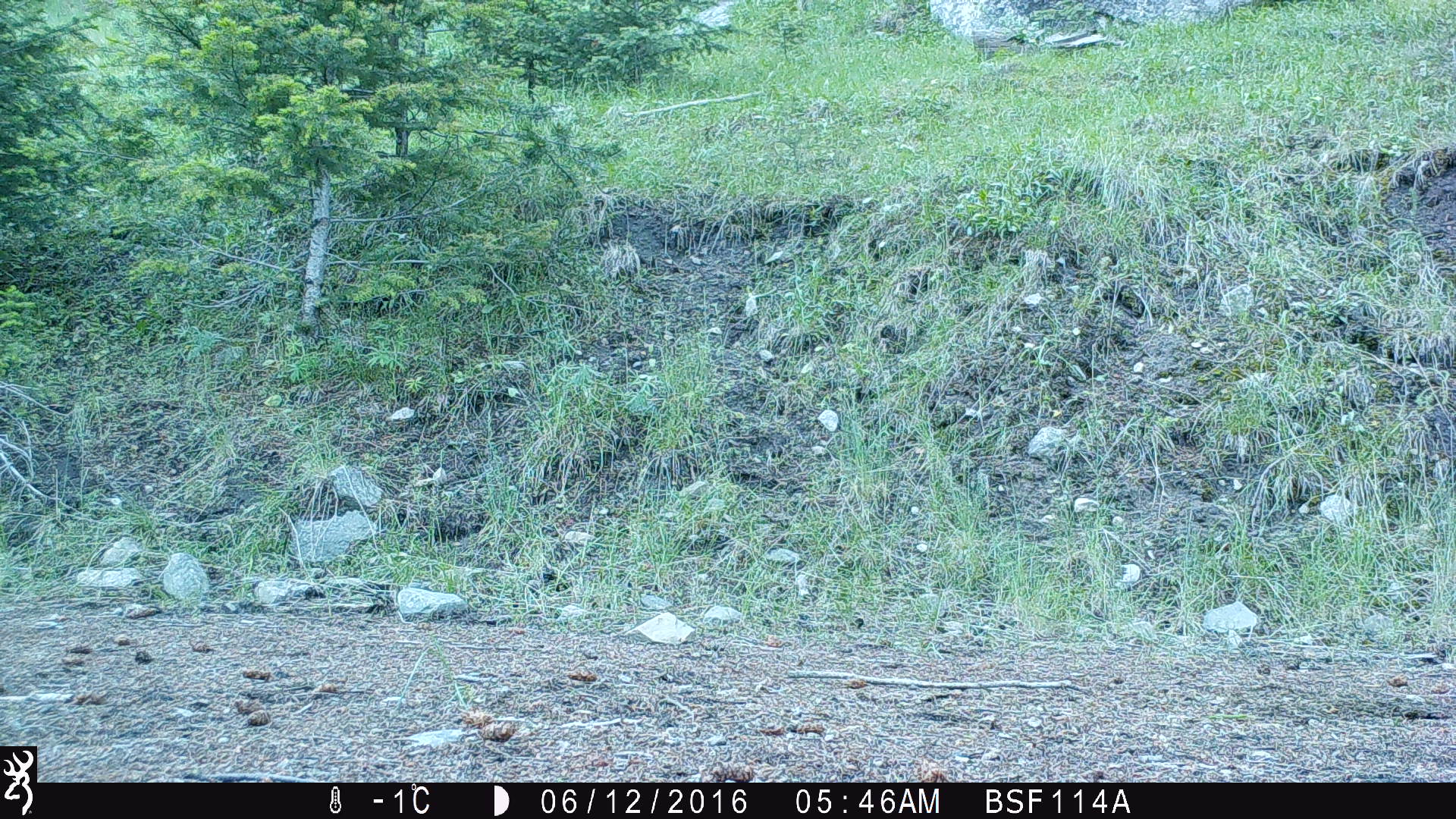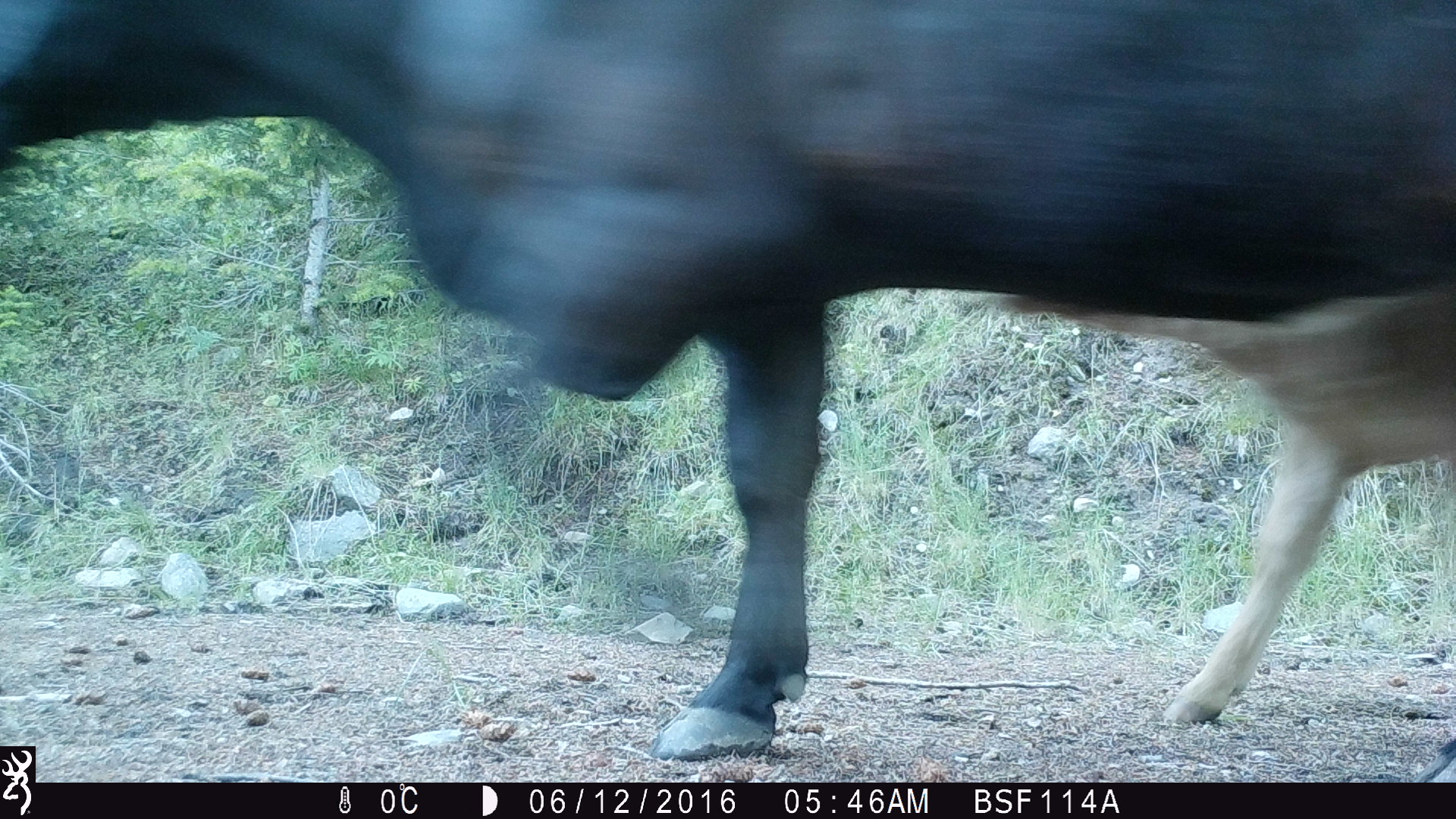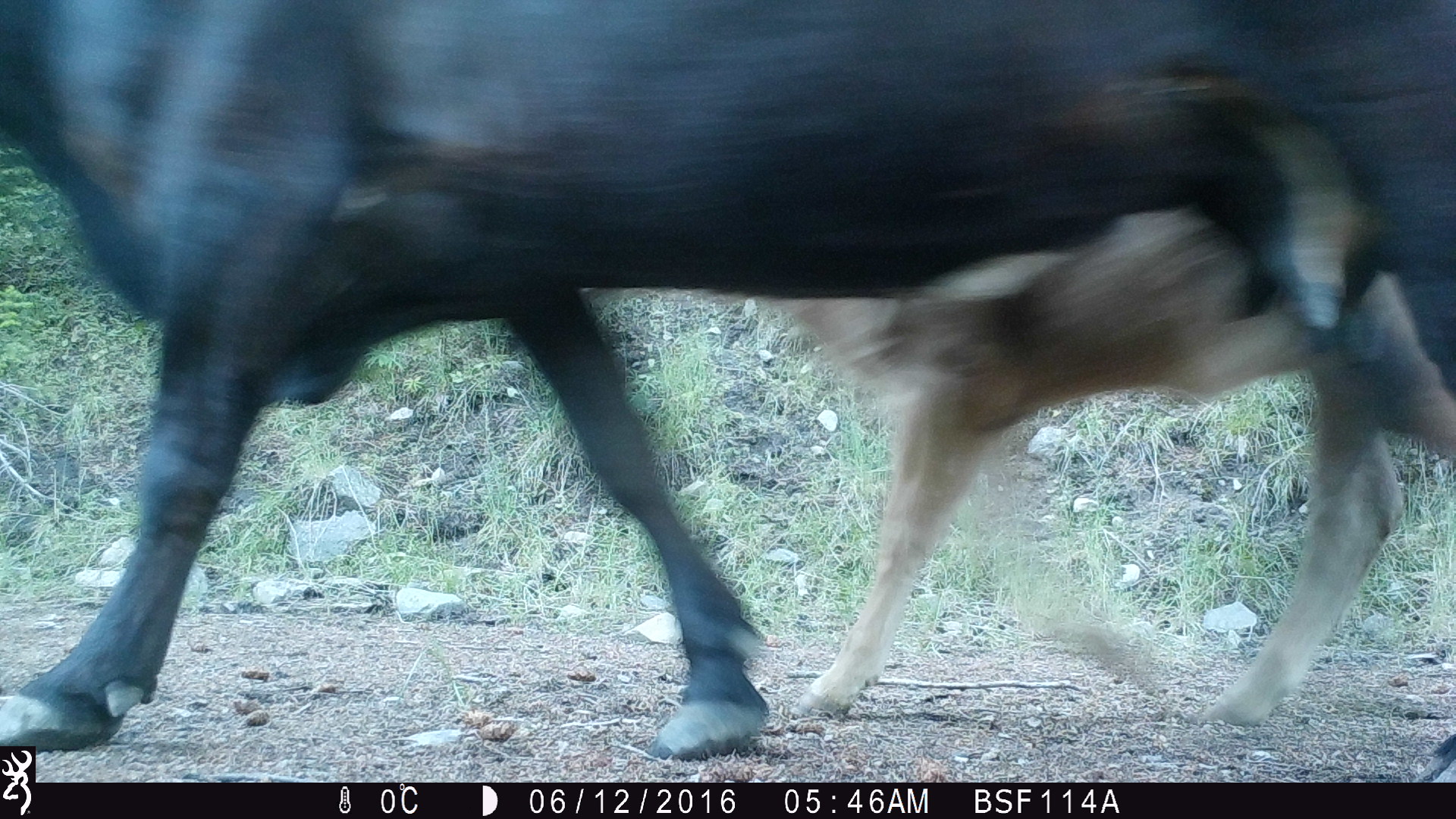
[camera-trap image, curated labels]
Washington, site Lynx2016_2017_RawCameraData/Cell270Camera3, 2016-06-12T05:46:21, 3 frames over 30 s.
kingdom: Animalia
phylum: Chordata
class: Mammalia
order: Artiodactyla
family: Bovidae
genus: Bos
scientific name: Bos taurus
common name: domestic cattle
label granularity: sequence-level